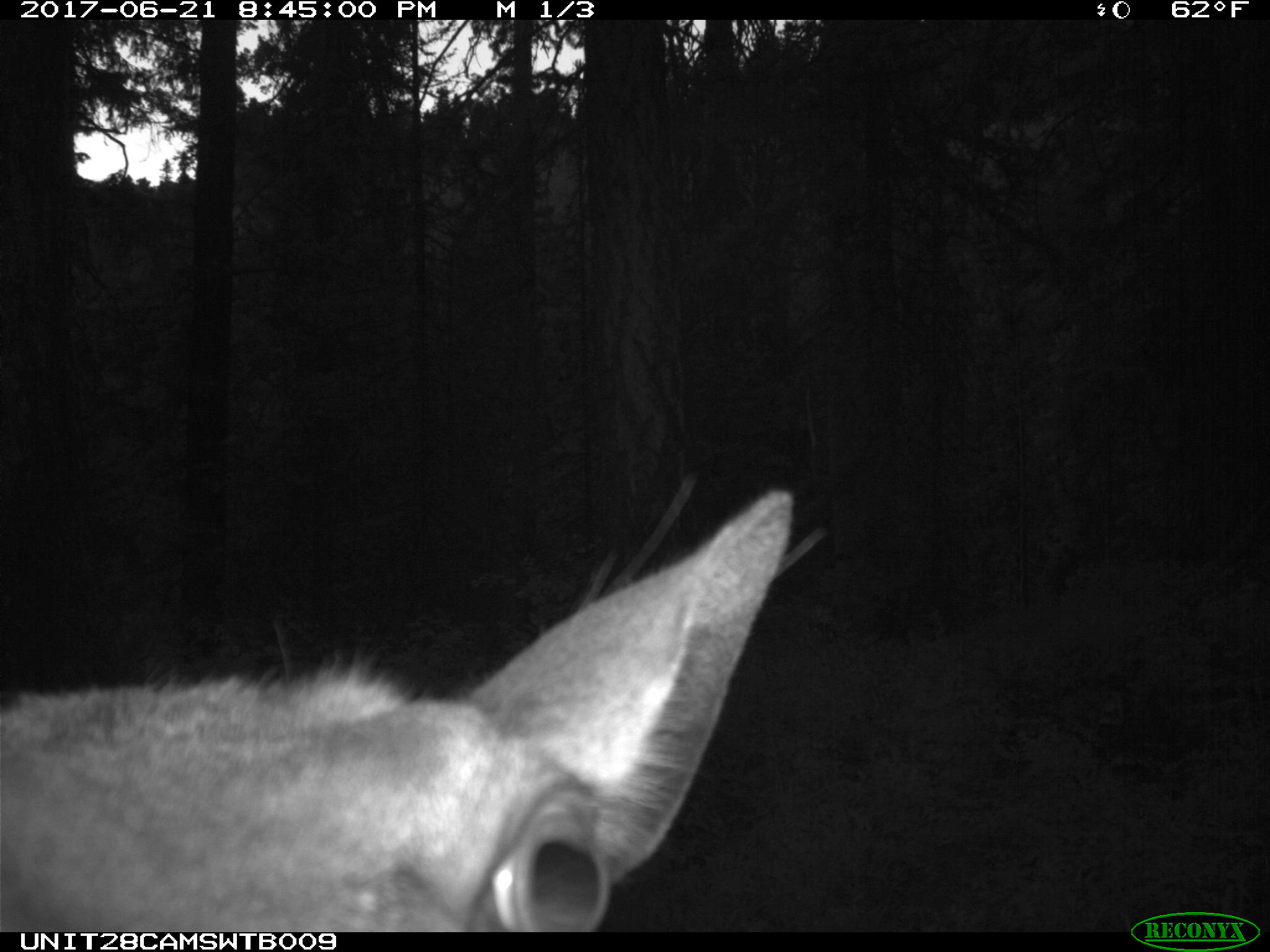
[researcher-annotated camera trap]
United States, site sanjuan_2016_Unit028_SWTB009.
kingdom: Animalia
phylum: Chordata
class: Mammalia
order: Artiodactyla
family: Cervidae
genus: Cervus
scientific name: Cervus elaphus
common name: red deer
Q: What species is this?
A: Cervus elaphus (red deer).